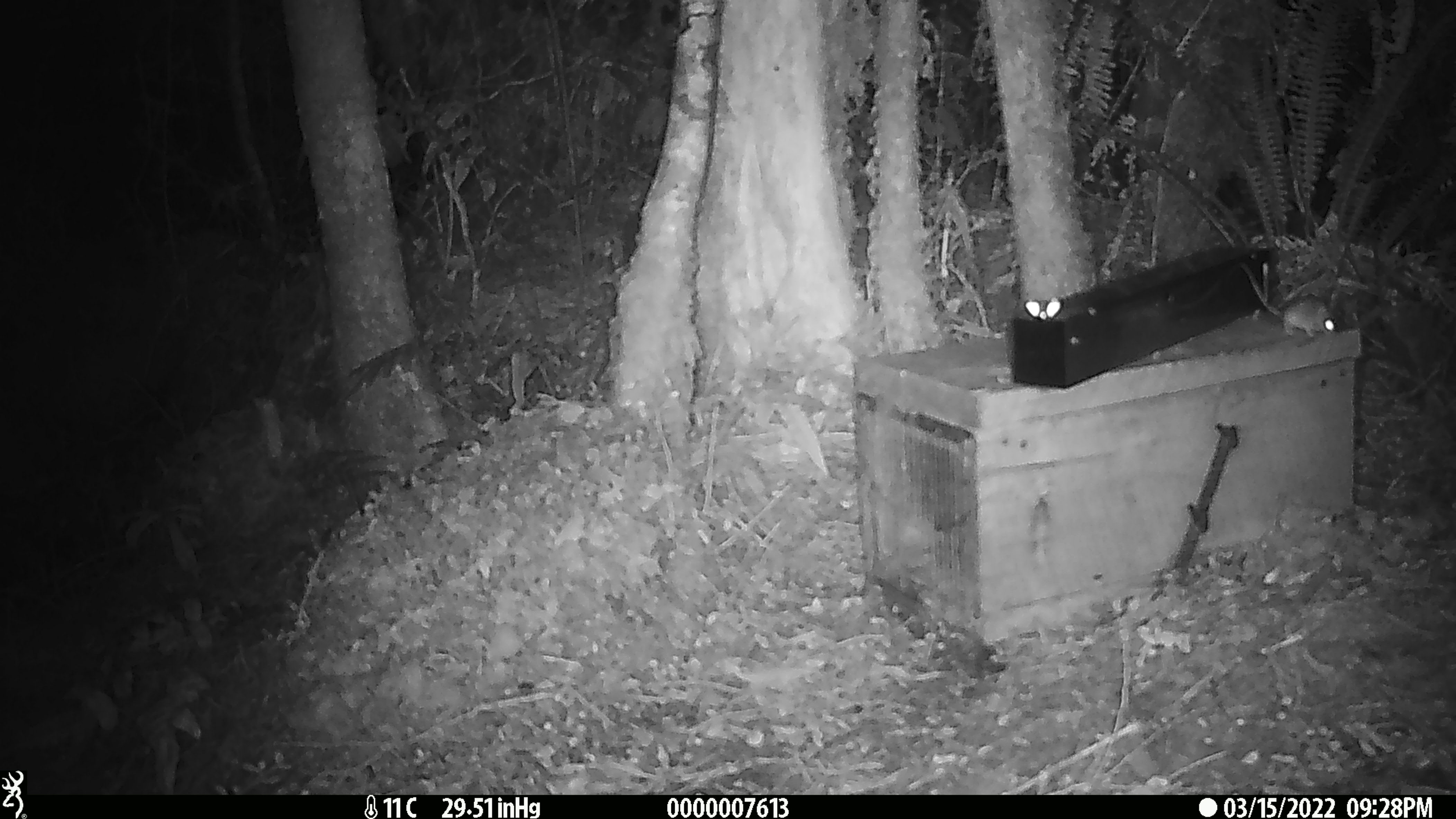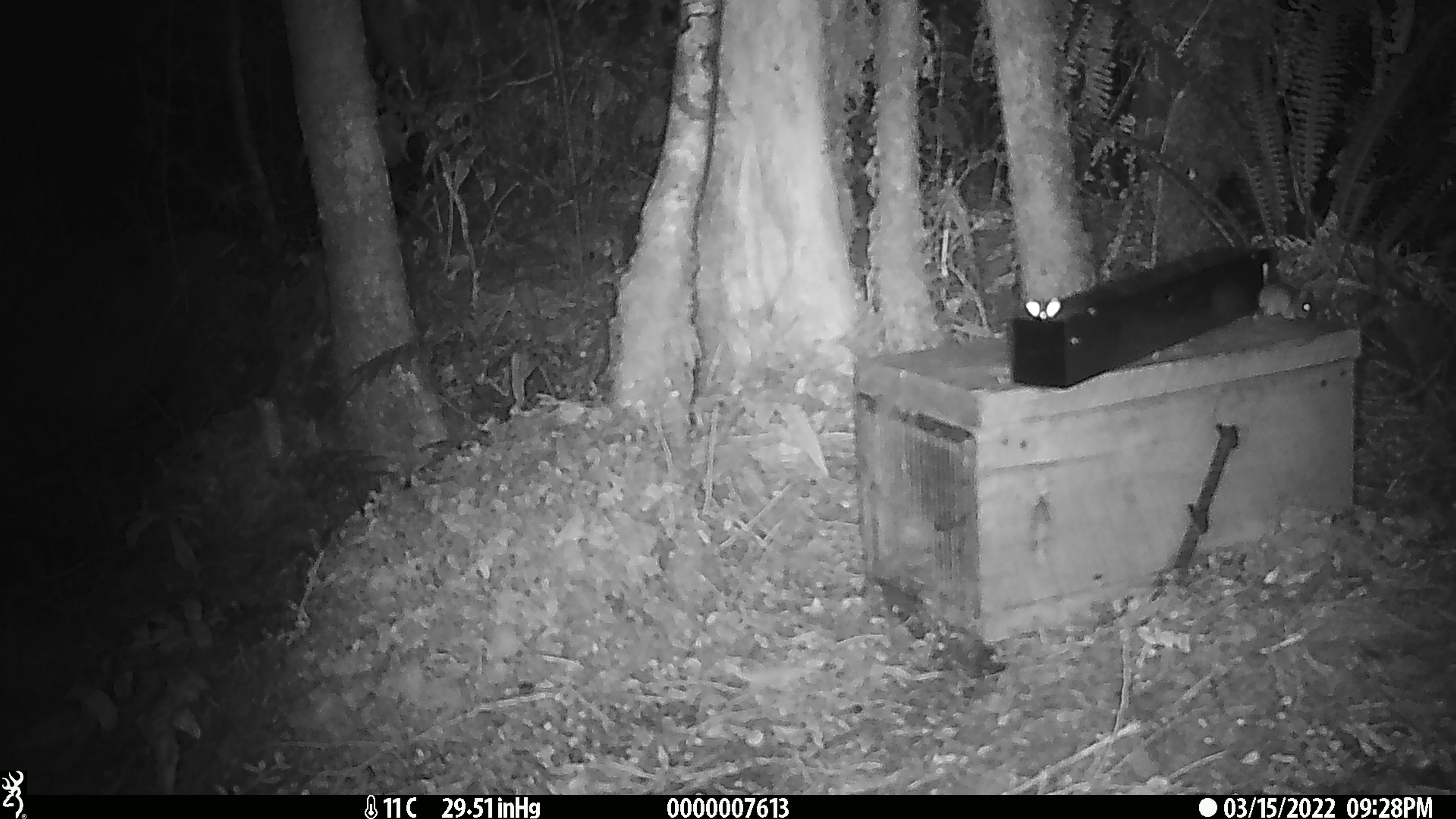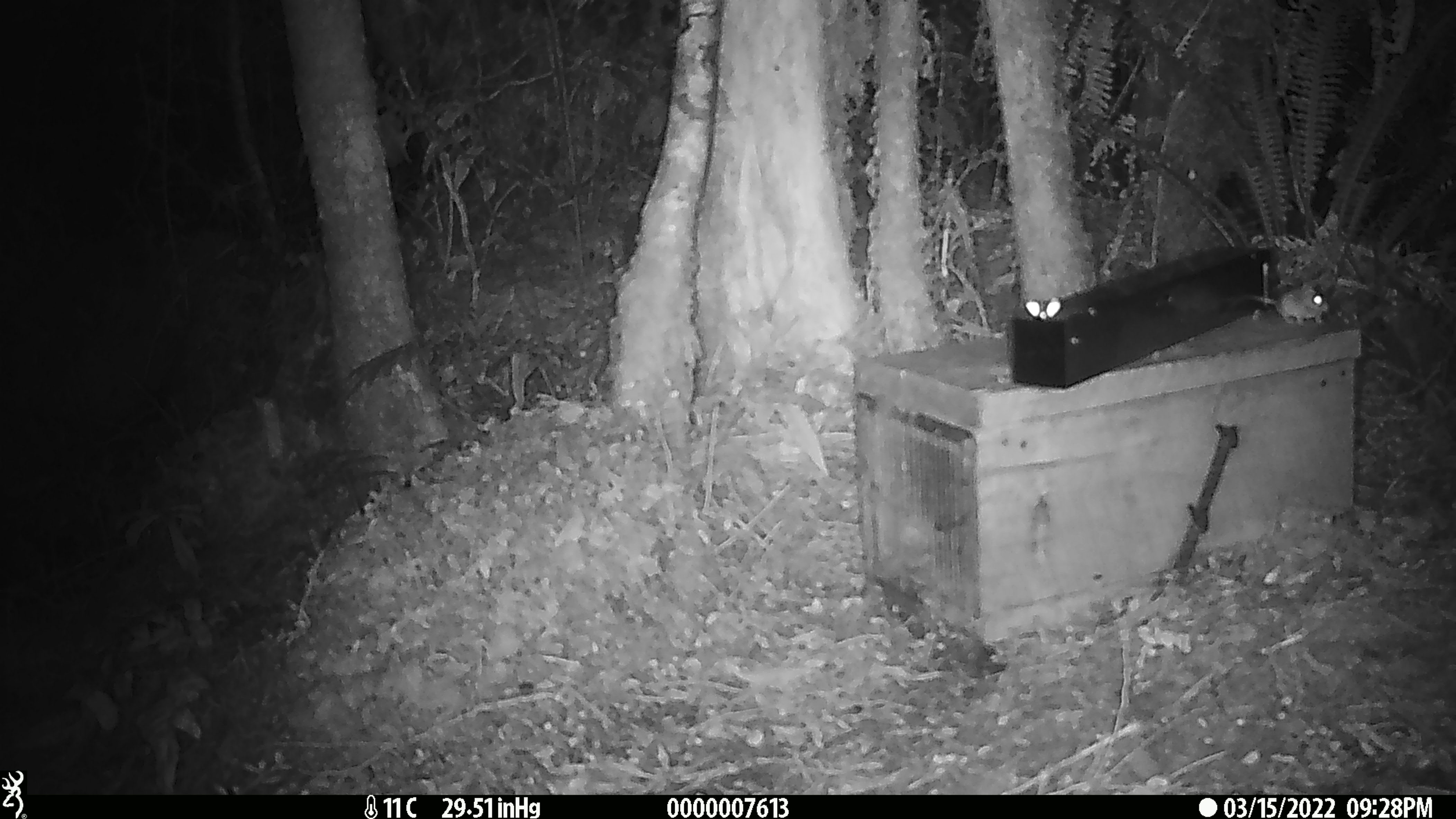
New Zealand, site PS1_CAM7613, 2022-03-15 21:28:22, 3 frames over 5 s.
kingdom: Animalia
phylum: Chordata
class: Mammalia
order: Rodentia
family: Muridae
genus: Mus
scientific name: Mus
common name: mouse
Mouse (Mus).